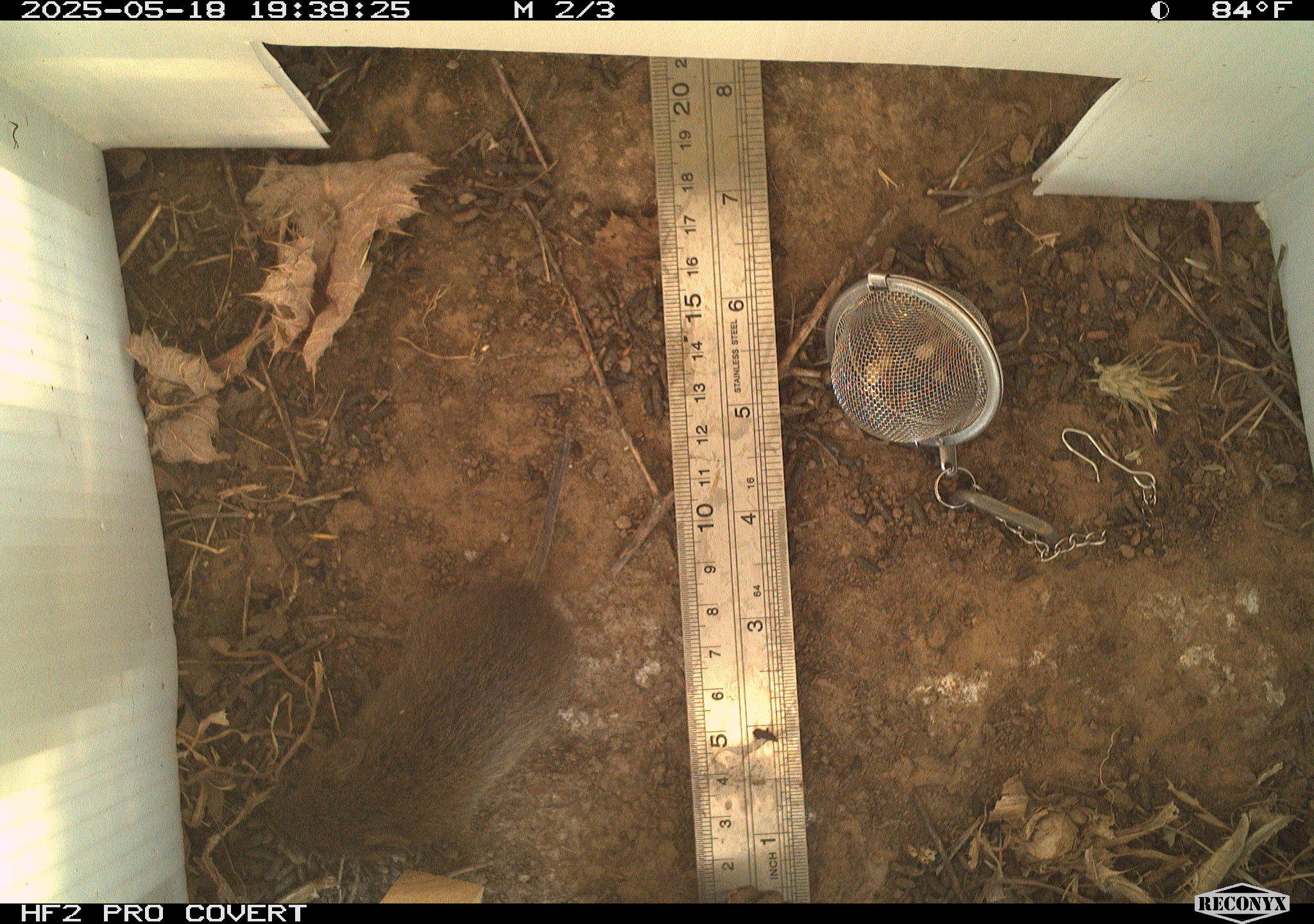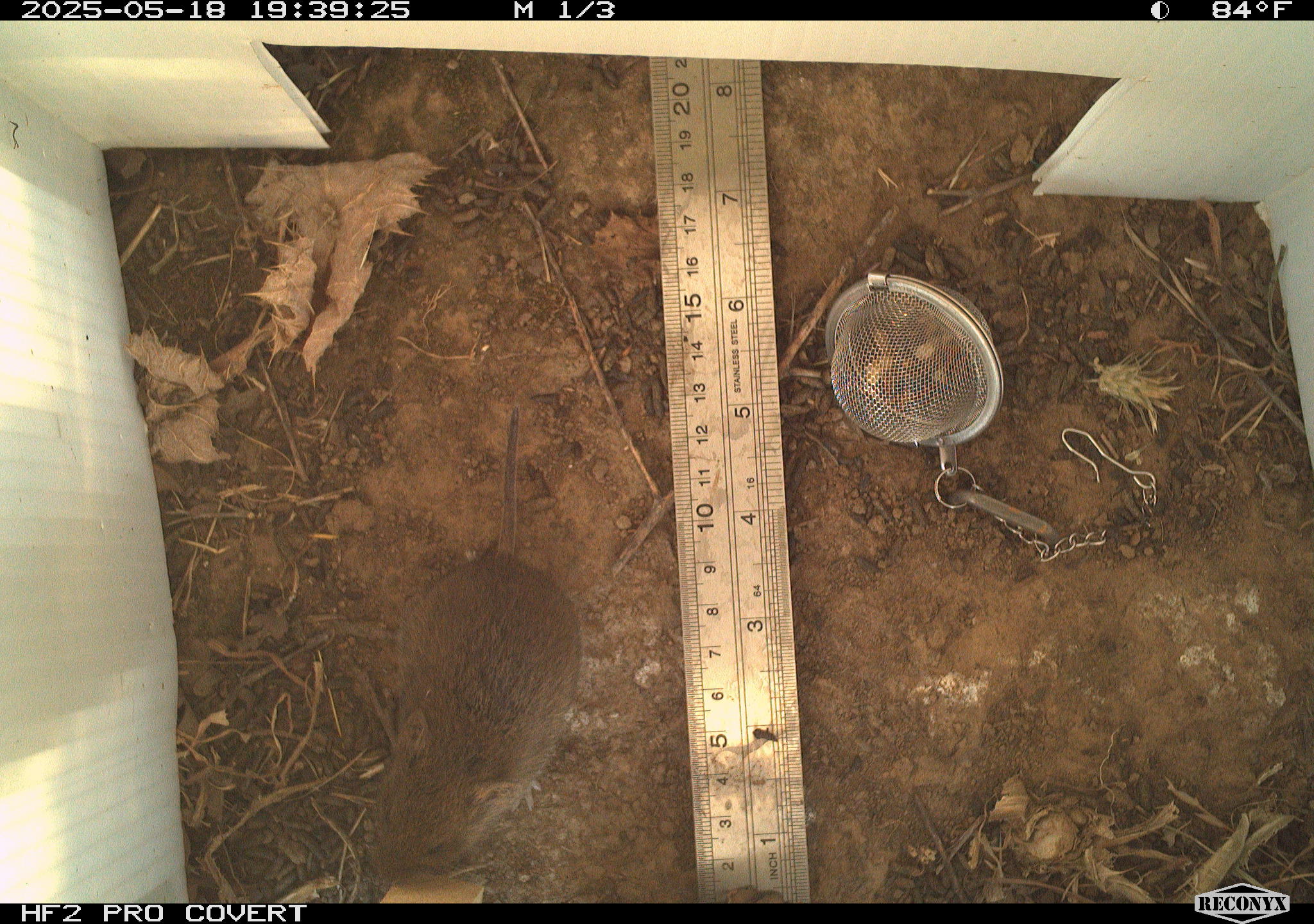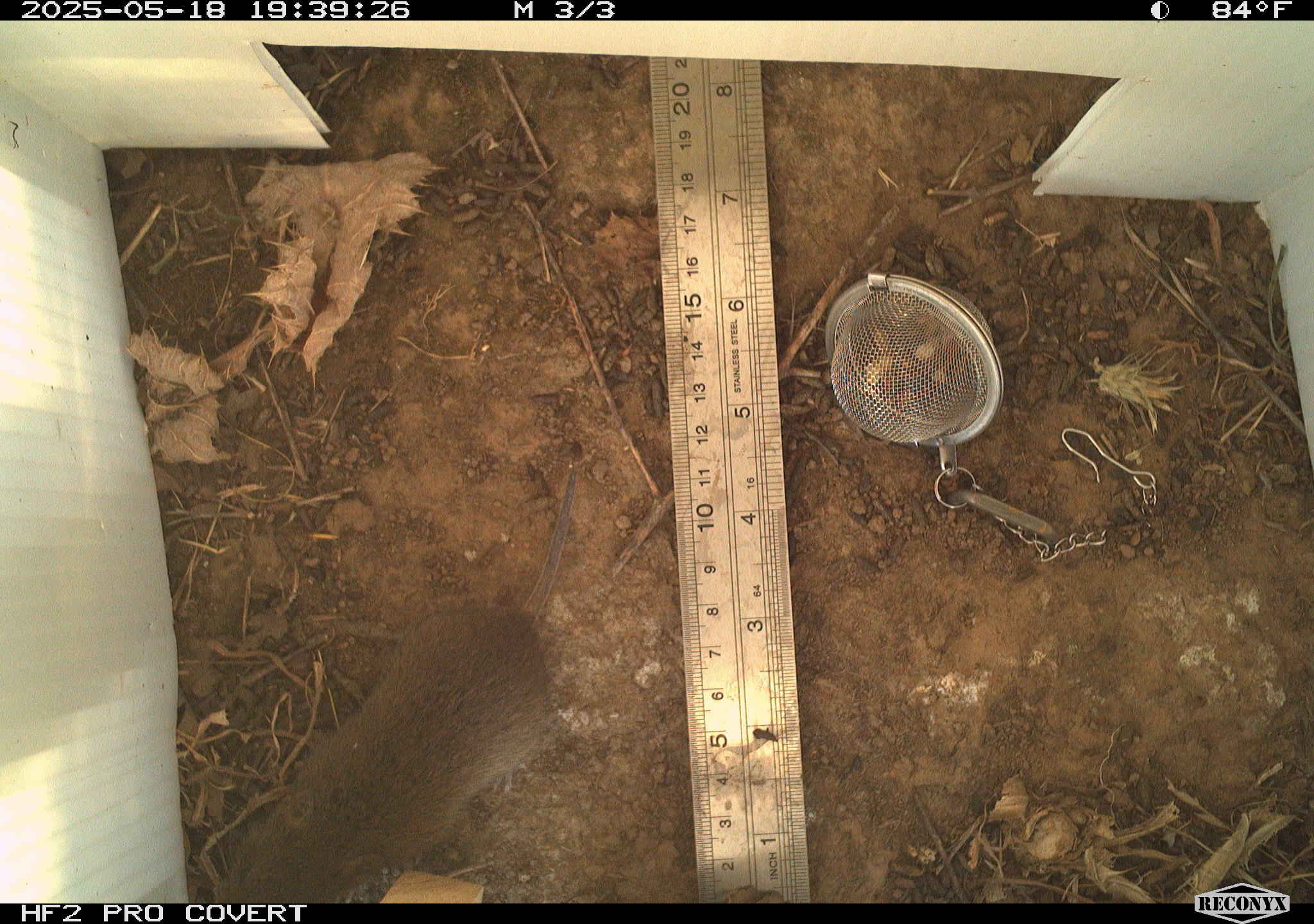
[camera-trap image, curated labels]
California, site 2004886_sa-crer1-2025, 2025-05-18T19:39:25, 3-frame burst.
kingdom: Animalia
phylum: Chordata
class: Mammalia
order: Rodentia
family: Cricetidae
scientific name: Arvicolinae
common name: voles, lemmings, and muskrats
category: arvicolinae subfamily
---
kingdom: Animalia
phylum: Chordata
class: Mammalia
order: Rodentia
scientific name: Rodentia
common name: rodent